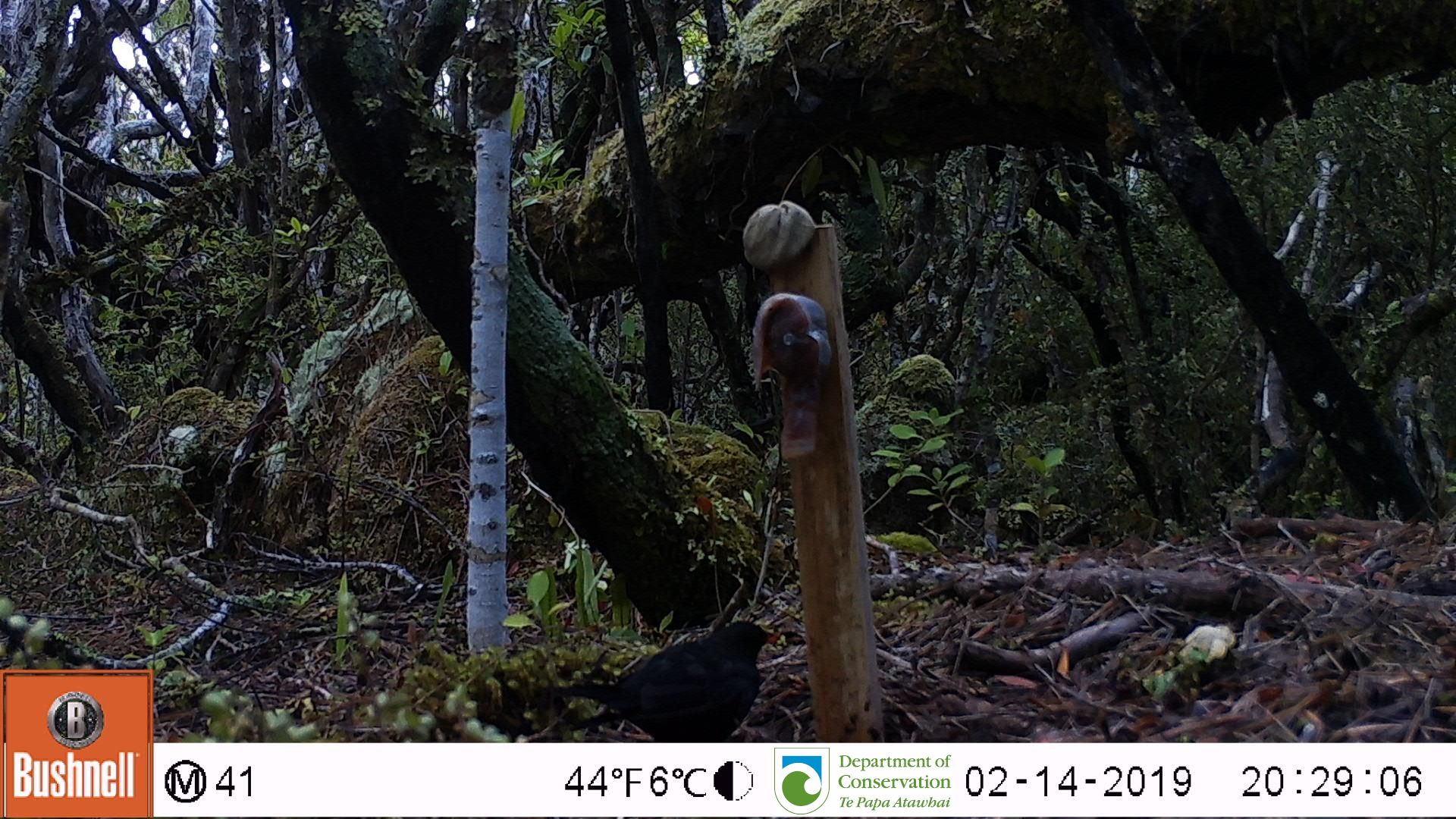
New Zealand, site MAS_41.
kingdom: Animalia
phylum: Chordata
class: Aves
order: Passeriformes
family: Turdidae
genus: Turdus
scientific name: Turdus merula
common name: eurasian blackbird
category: blackbird